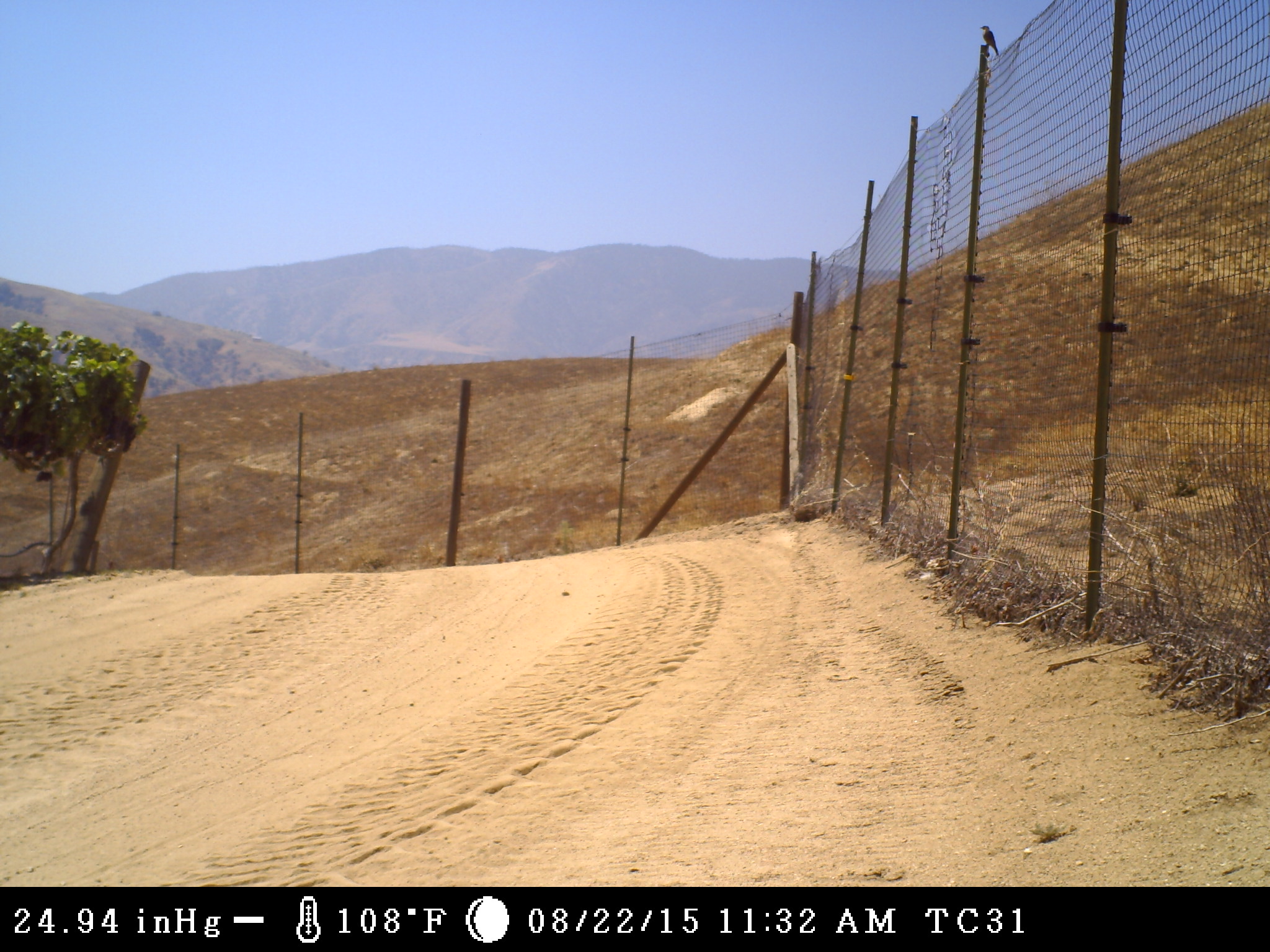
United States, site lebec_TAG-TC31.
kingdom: Animalia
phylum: Chordata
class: Aves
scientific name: Aves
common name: birds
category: unidentified bird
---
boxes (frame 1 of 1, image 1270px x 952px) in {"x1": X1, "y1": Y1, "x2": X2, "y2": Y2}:
animal: {"x1": 979, "y1": 24, "x2": 1000, "y2": 57}